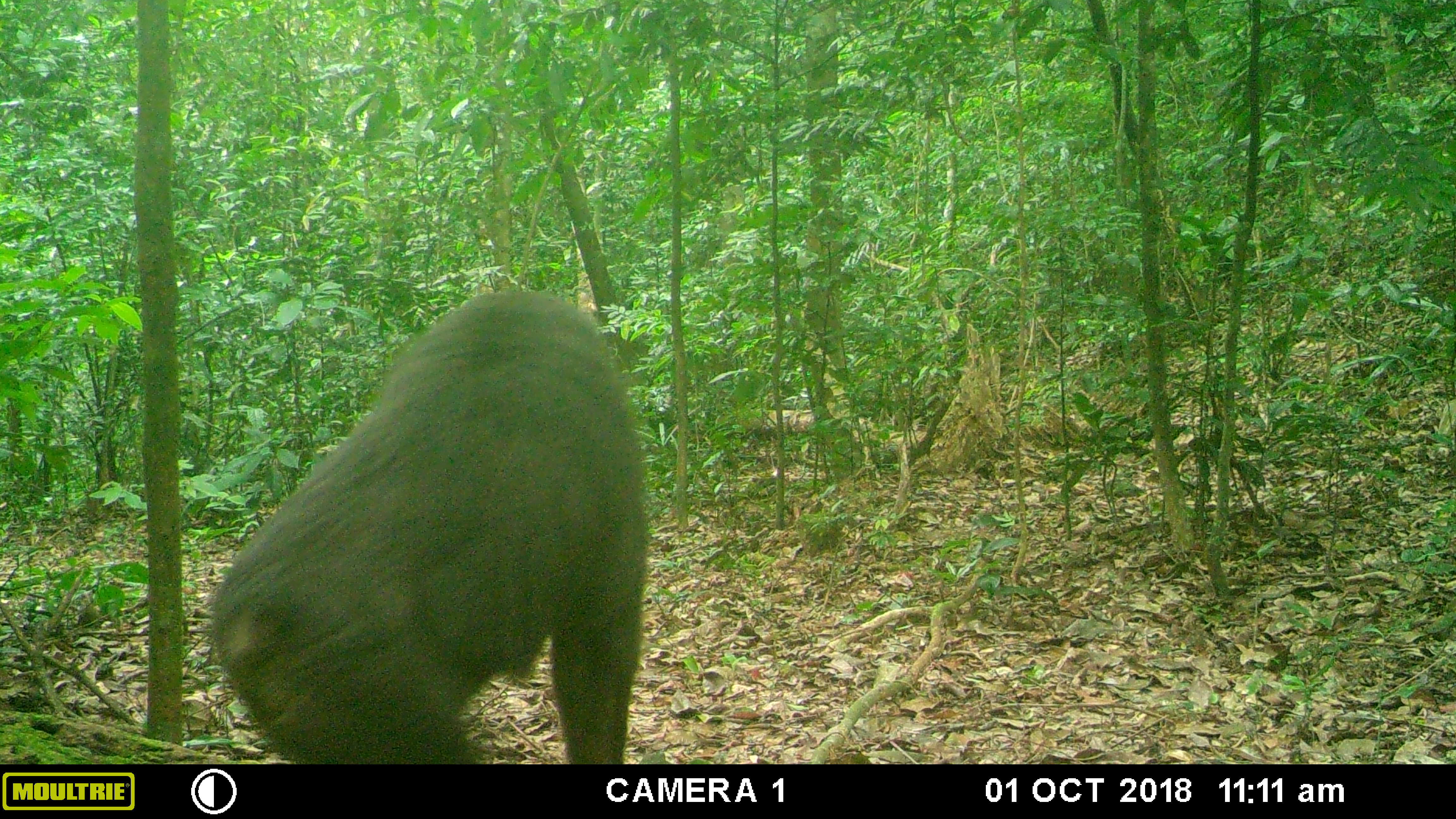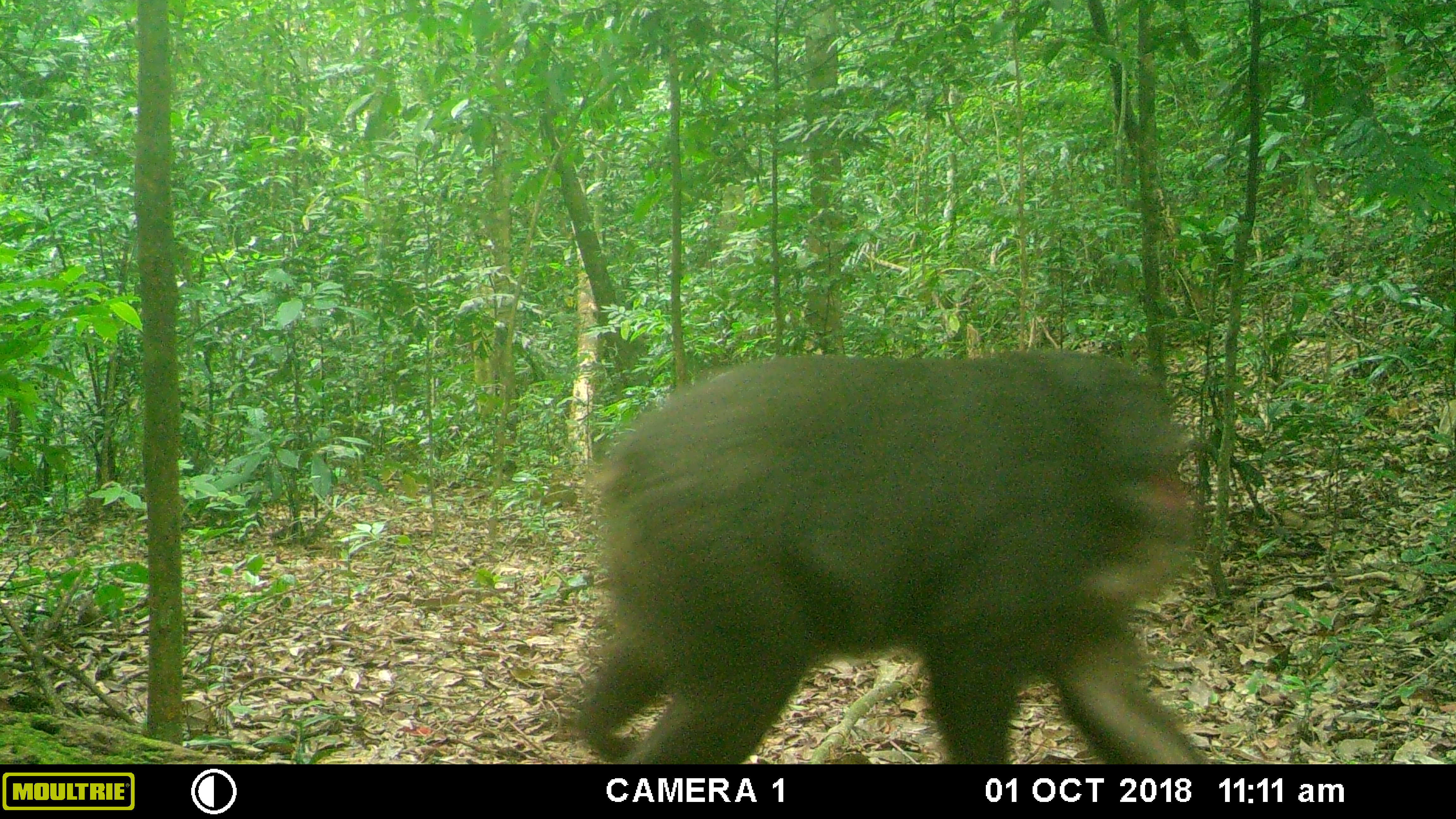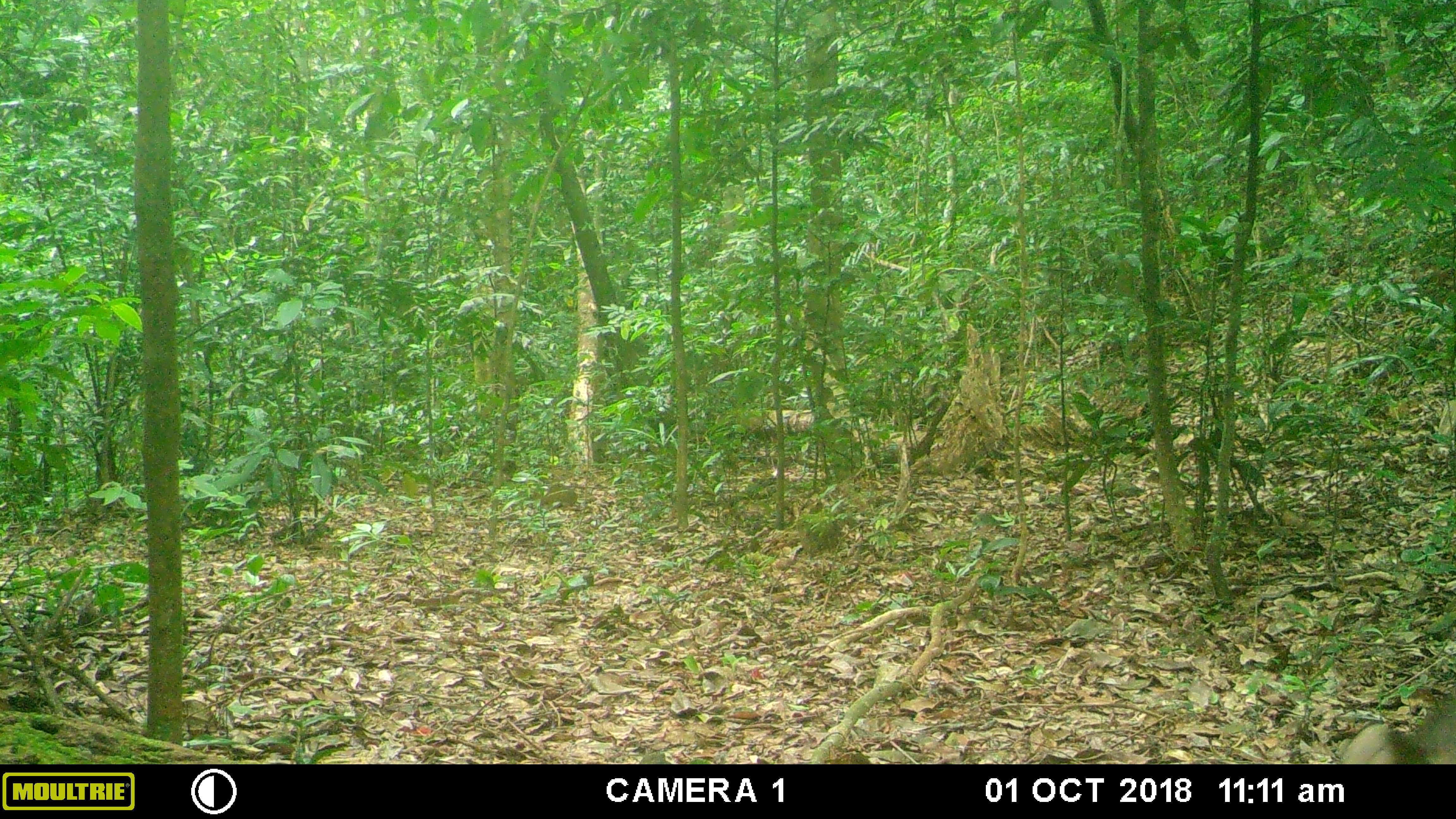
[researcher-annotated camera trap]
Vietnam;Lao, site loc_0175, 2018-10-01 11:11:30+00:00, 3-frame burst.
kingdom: Animalia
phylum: Chordata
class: Mammalia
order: Primates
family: Cercopithecidae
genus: Macaca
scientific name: Macaca arctoides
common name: stump-tailed macaque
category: stump tailed macaque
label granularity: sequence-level